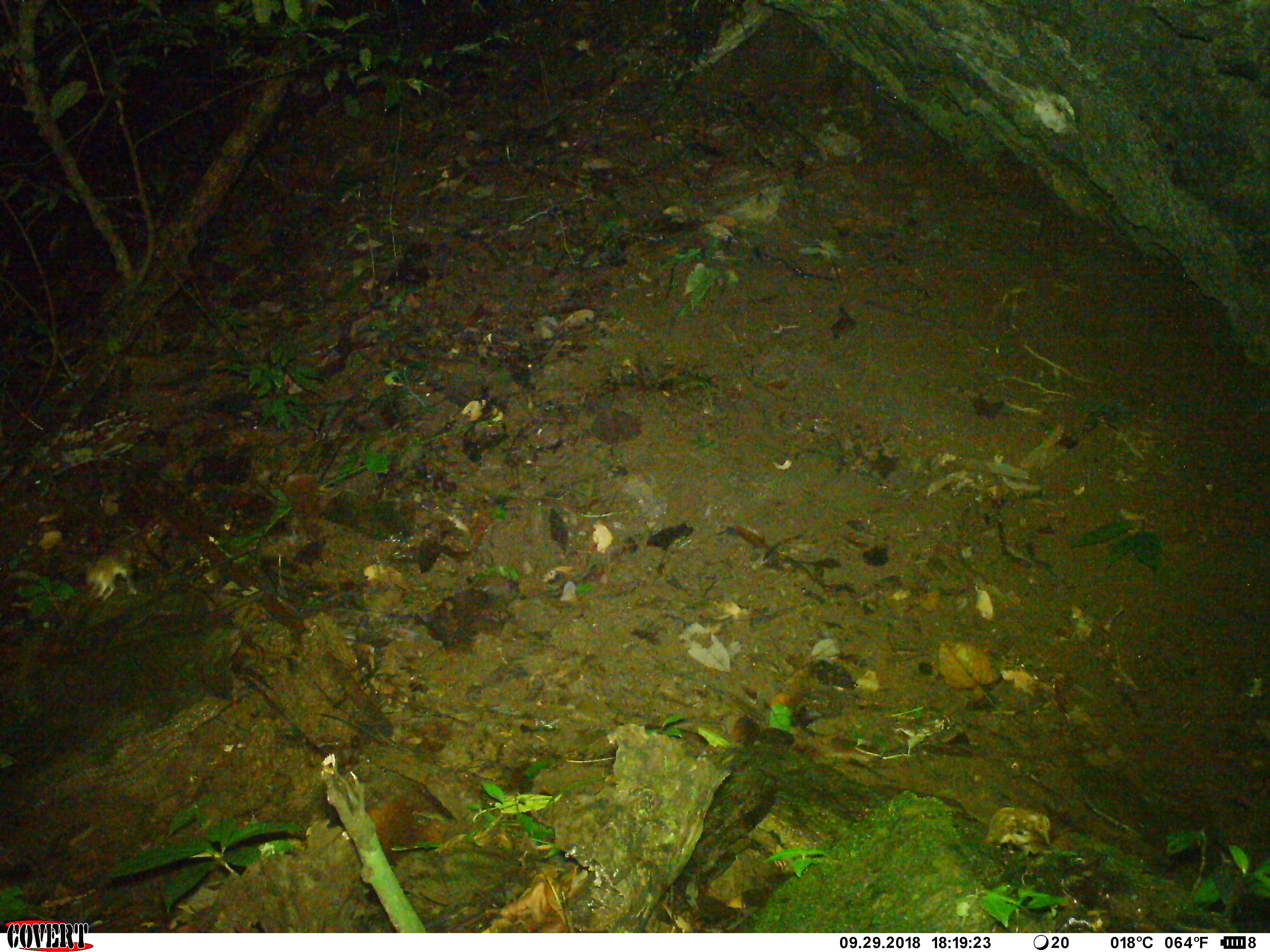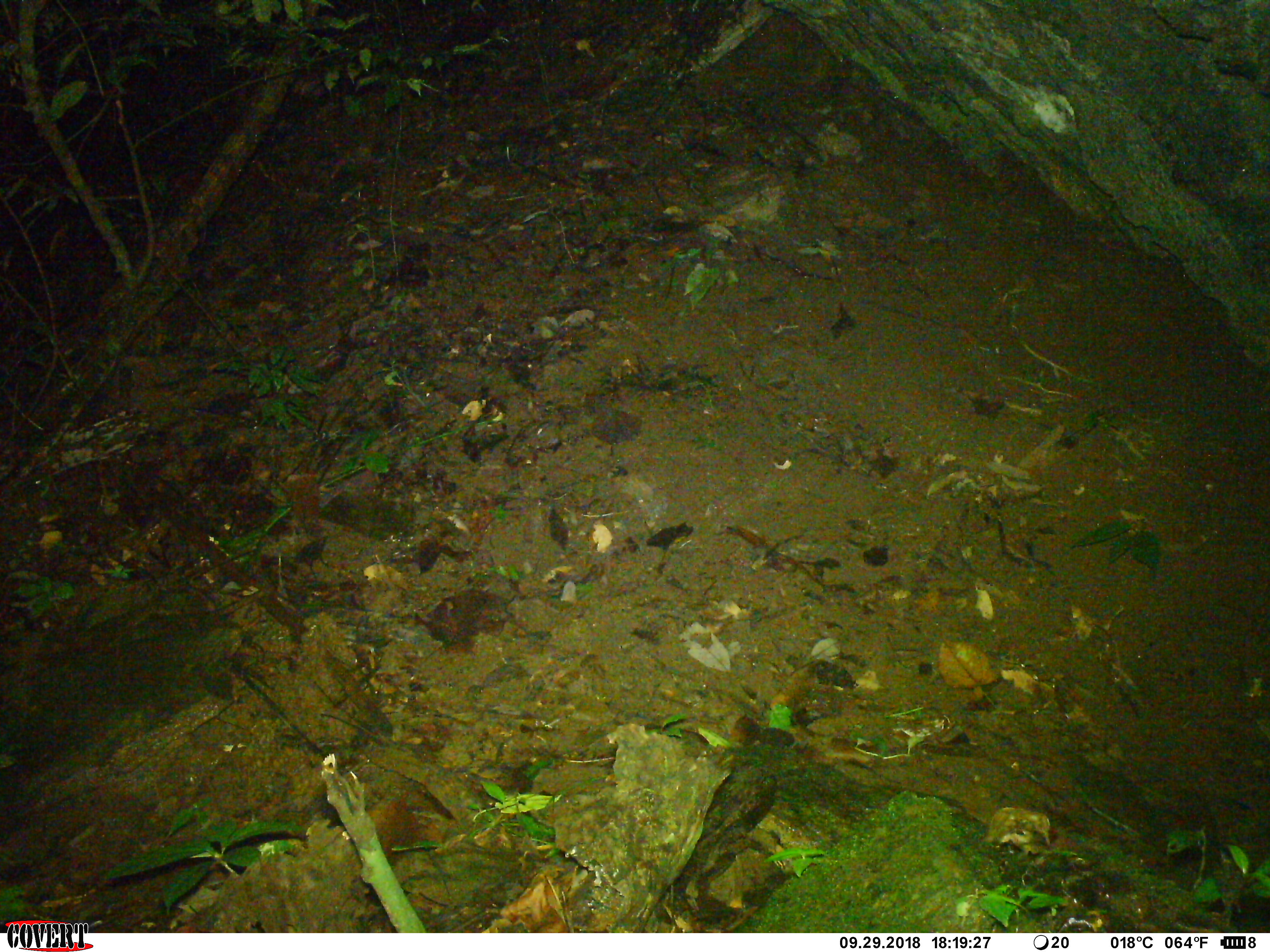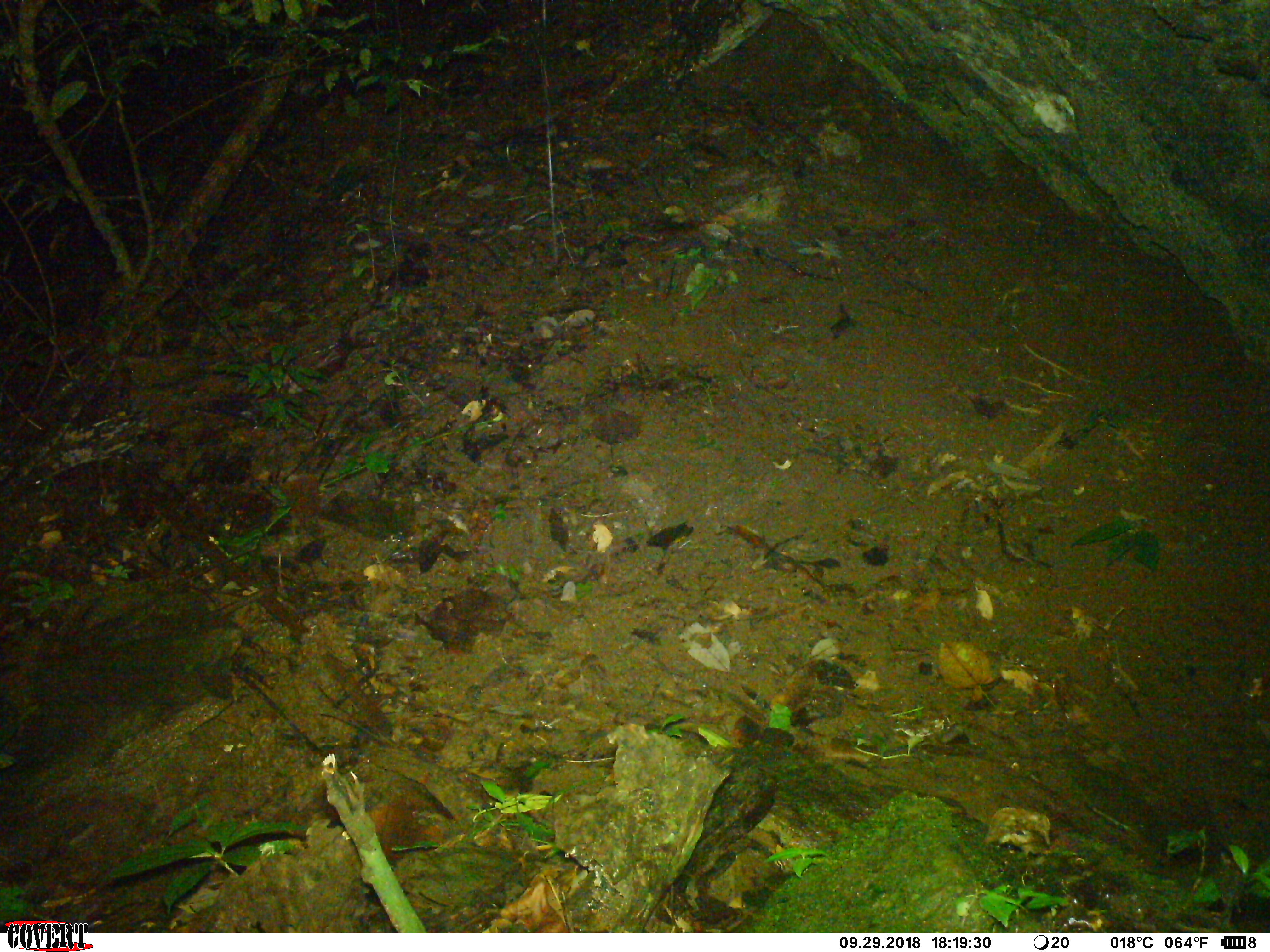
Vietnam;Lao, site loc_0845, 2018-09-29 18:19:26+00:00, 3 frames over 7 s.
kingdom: Animalia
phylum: Chordata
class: Mammalia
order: Rodentia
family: Muridae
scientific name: Muridae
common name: old-world mice and rats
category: unidentified murid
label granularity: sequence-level